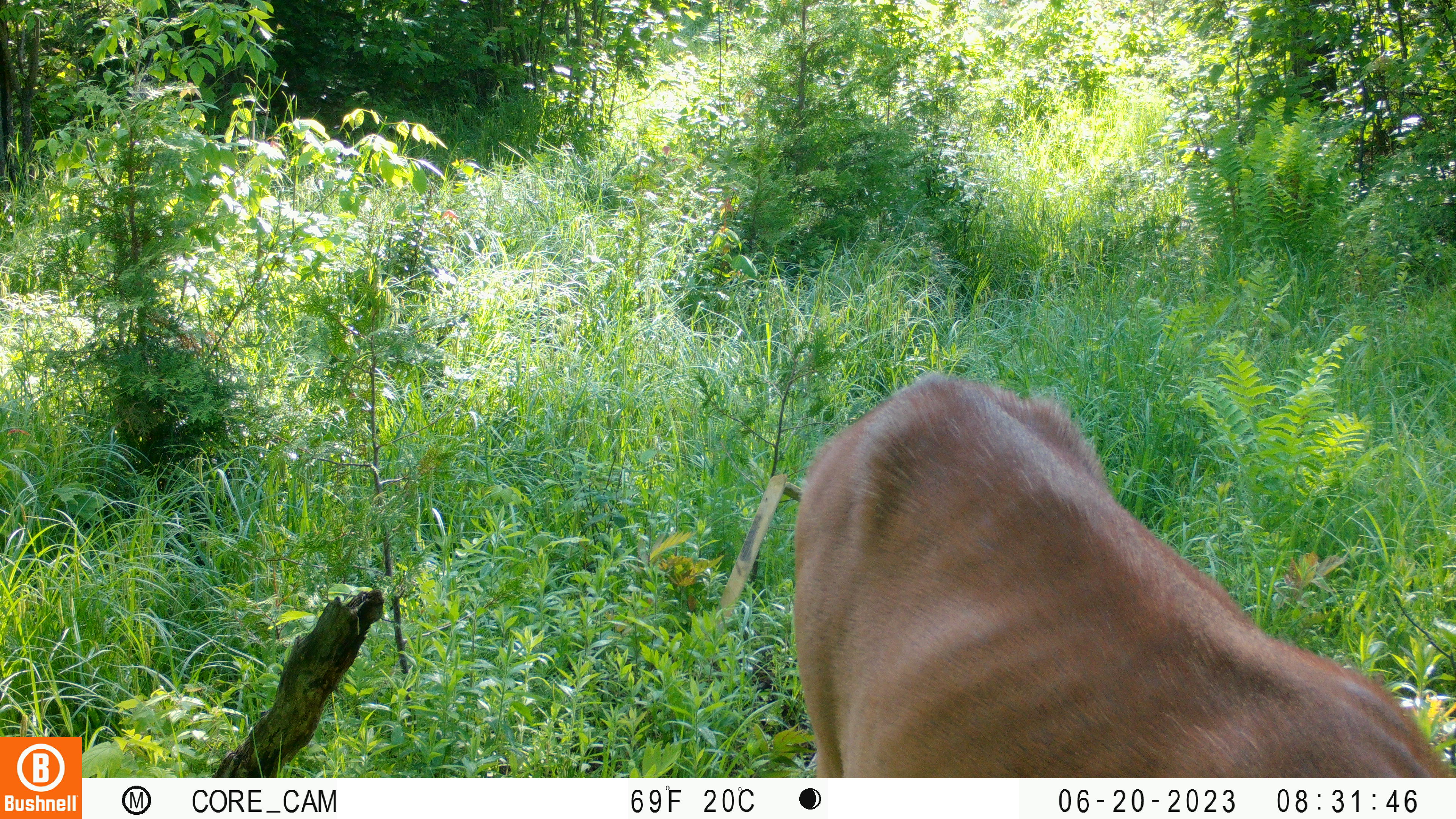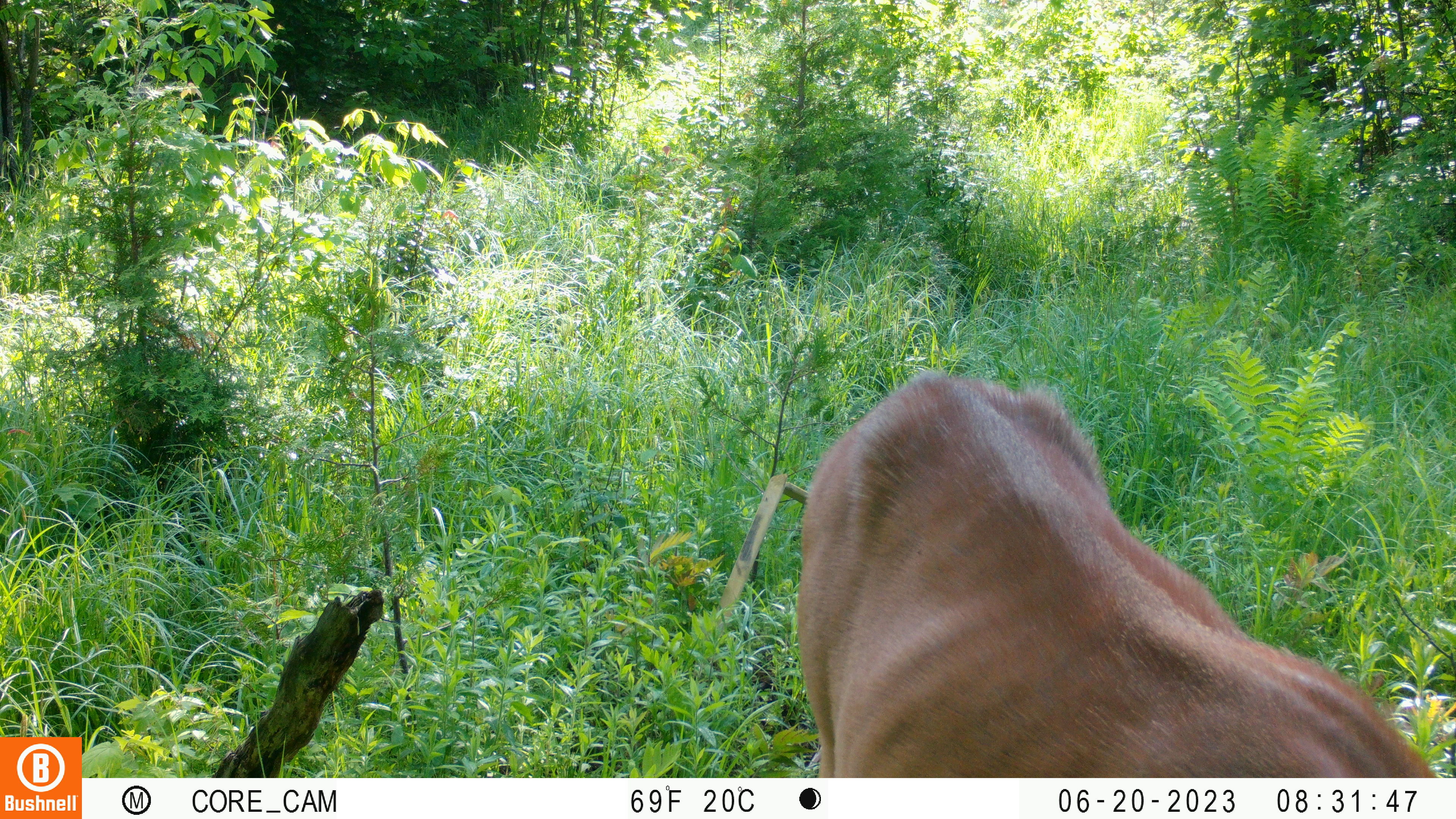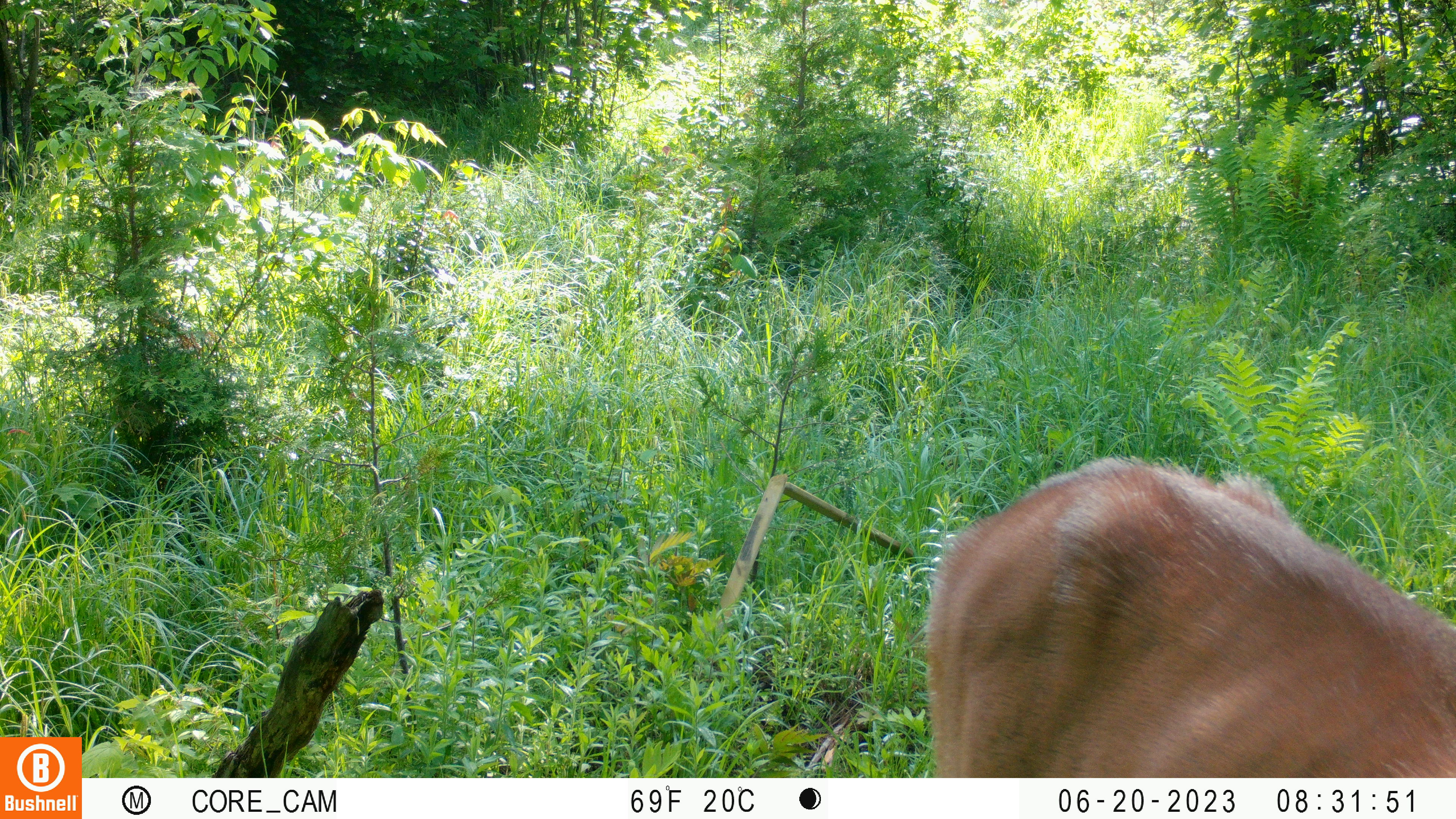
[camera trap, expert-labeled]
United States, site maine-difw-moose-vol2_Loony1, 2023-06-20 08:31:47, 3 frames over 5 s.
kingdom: Animalia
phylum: Chordata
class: Mammalia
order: Artiodactyla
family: Cervidae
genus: Odocoileus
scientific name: Odocoileus virginianus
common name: white-tailed deer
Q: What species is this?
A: White-tailed deer (Odocoileus virginianus).